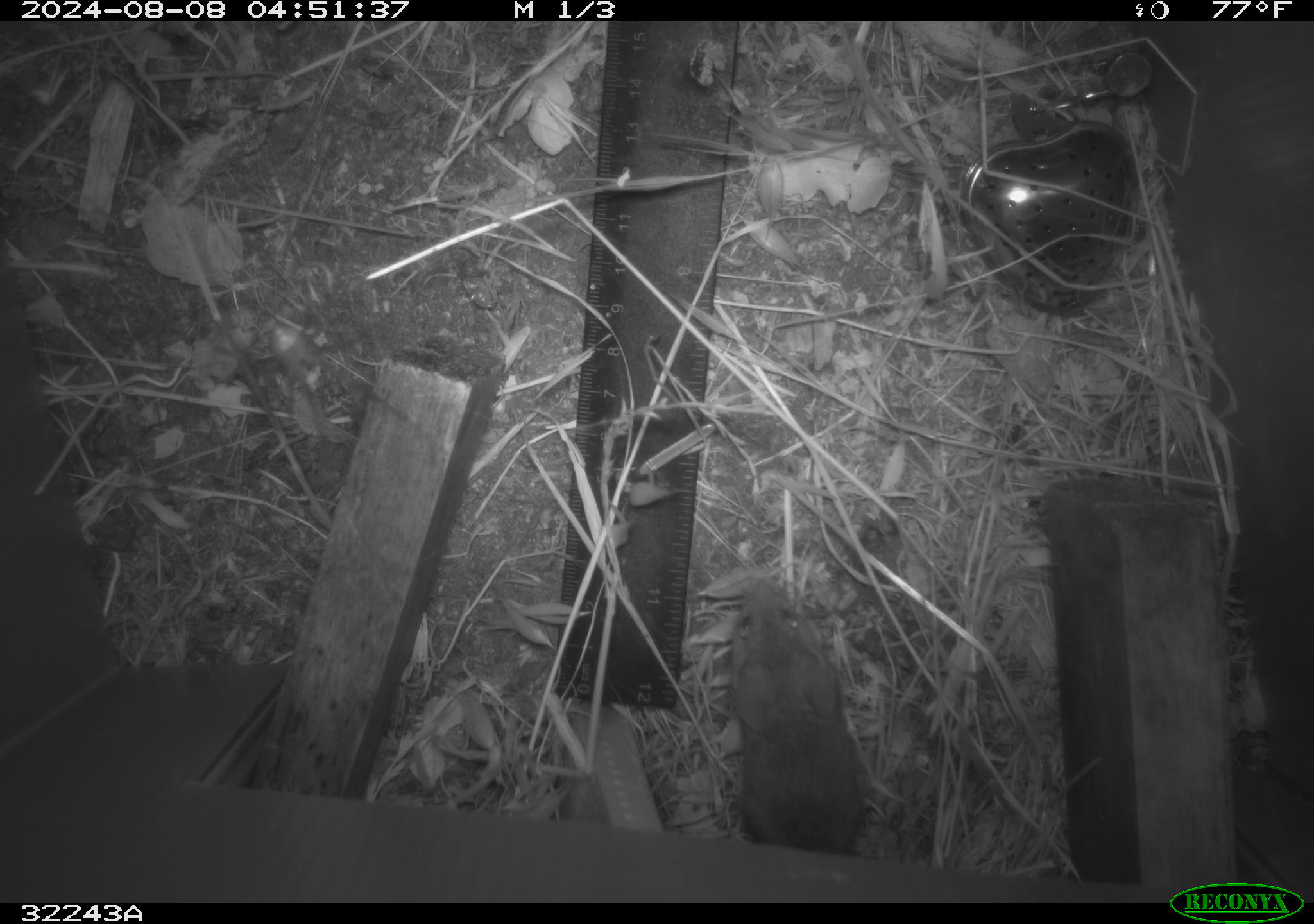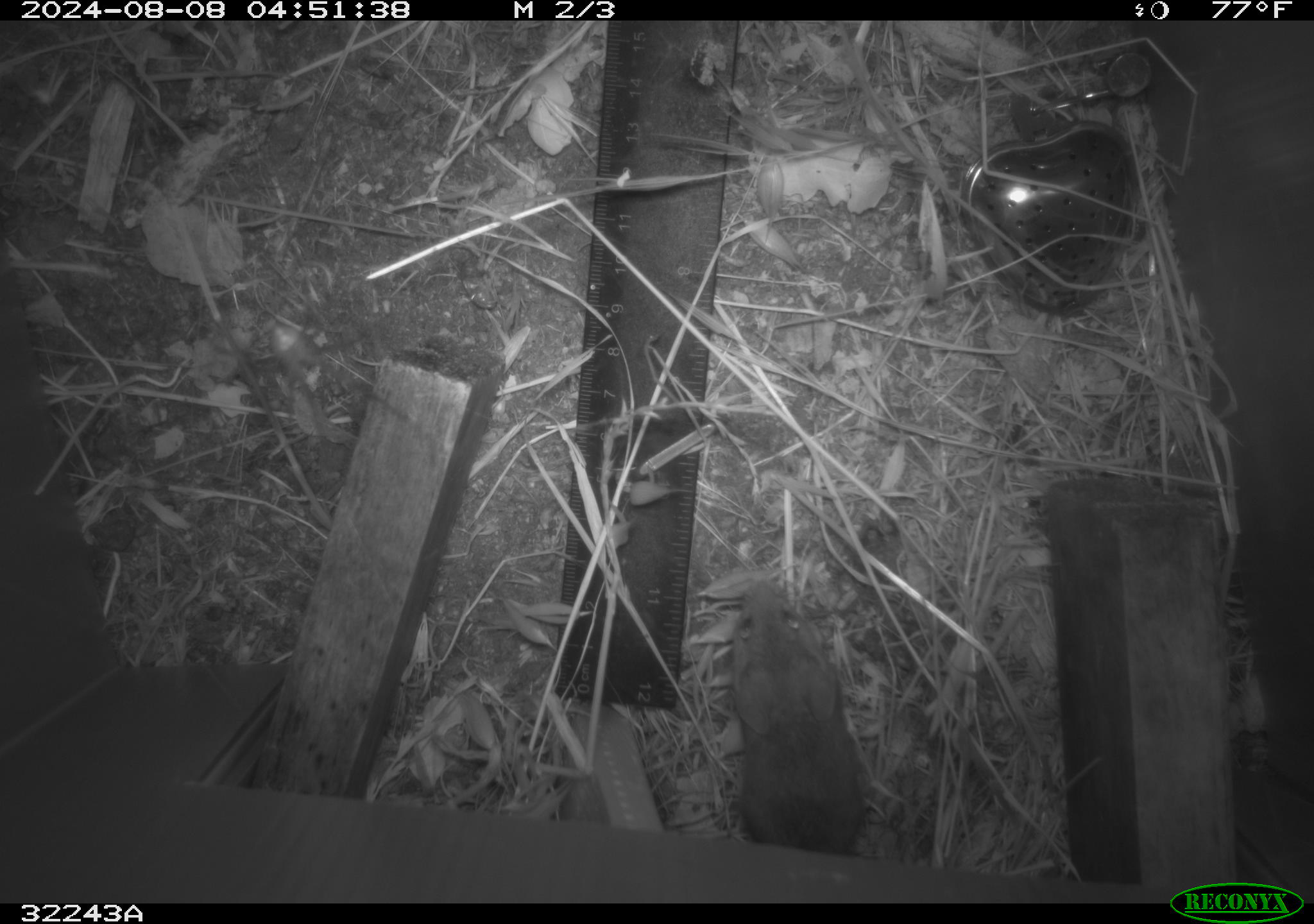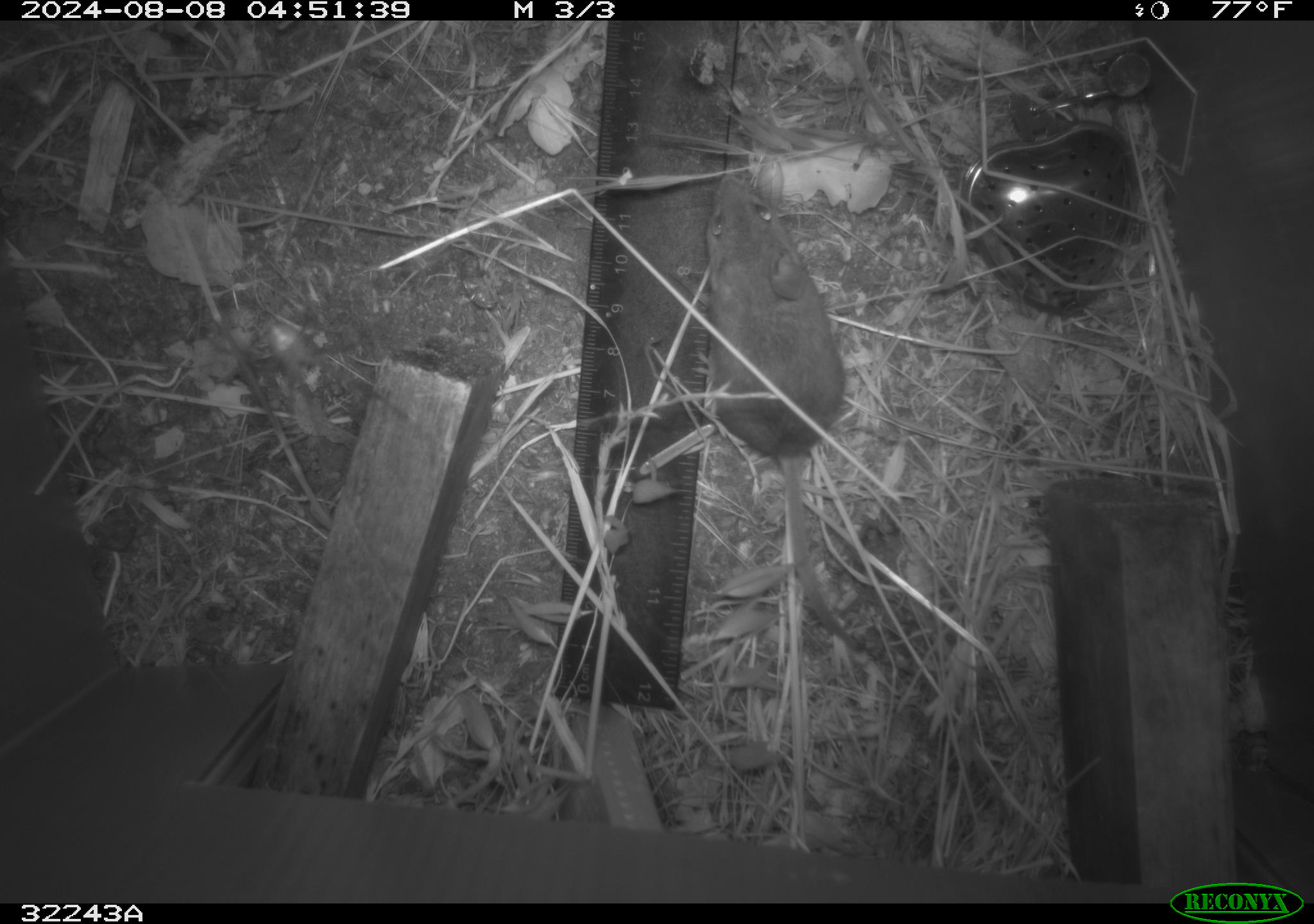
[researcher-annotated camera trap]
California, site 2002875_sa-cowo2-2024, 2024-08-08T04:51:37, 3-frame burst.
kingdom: Animalia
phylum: Chordata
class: Mammalia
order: Rodentia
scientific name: Rodentia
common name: rodent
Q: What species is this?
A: Rodent (Rodentia).